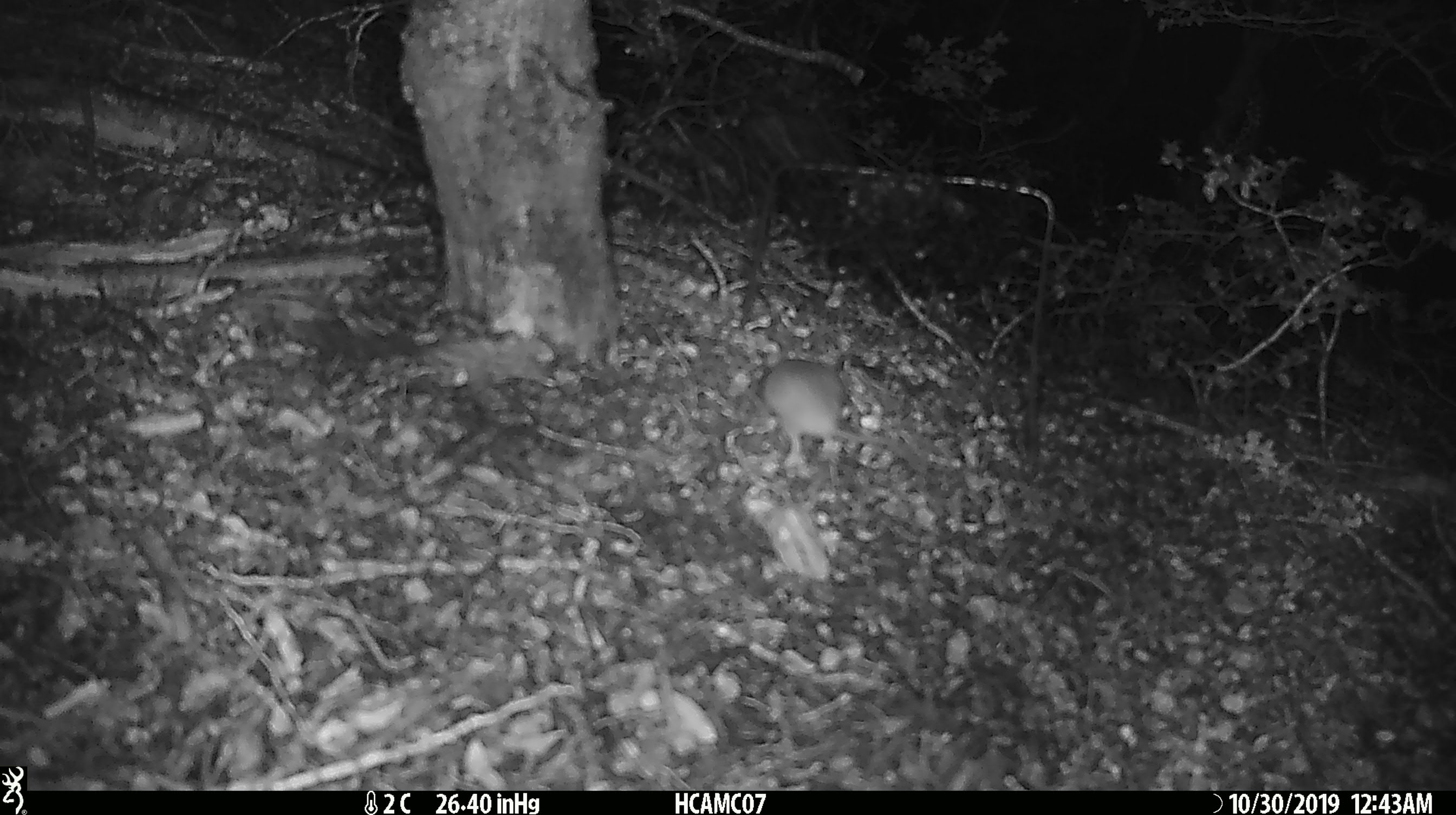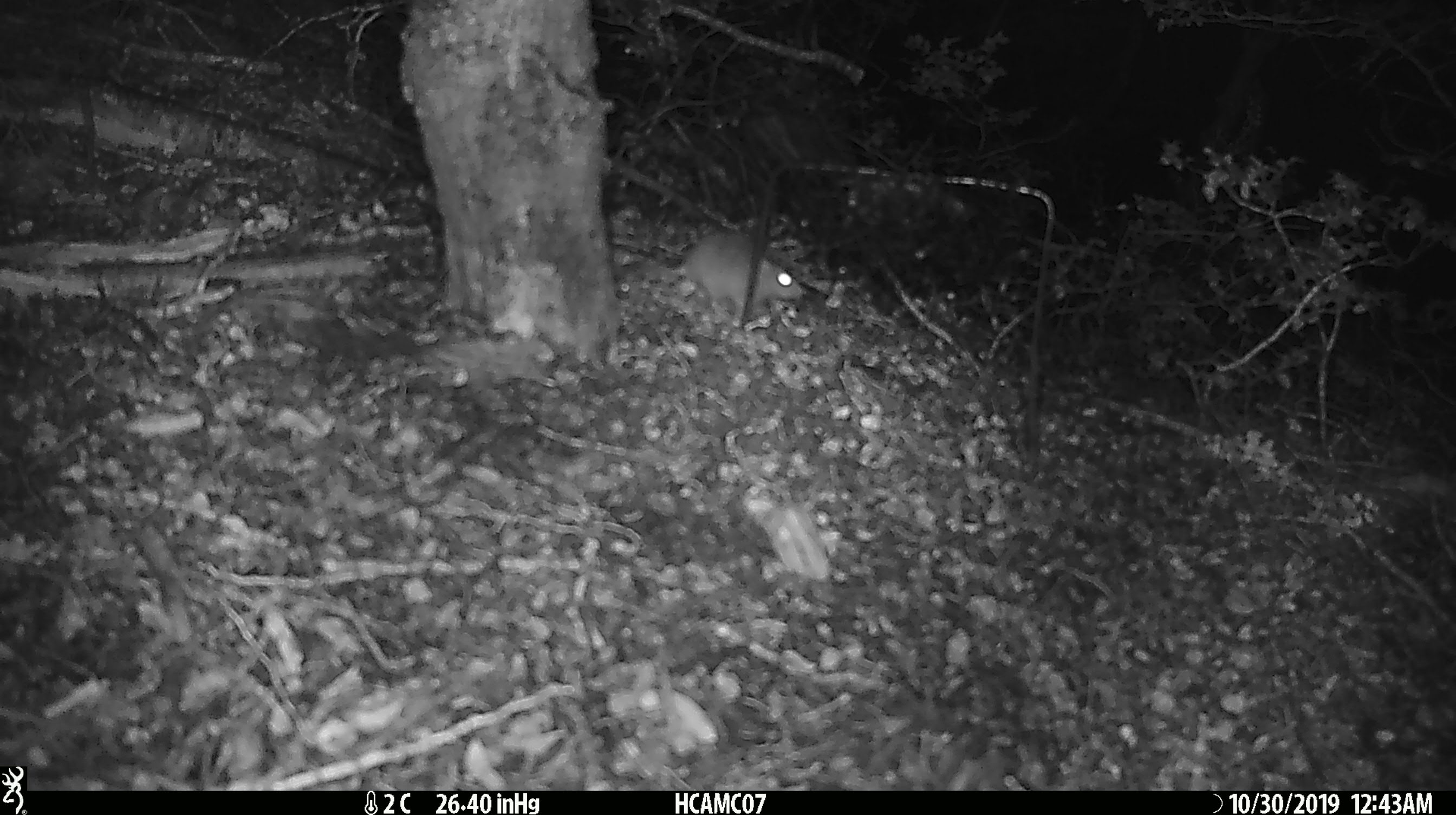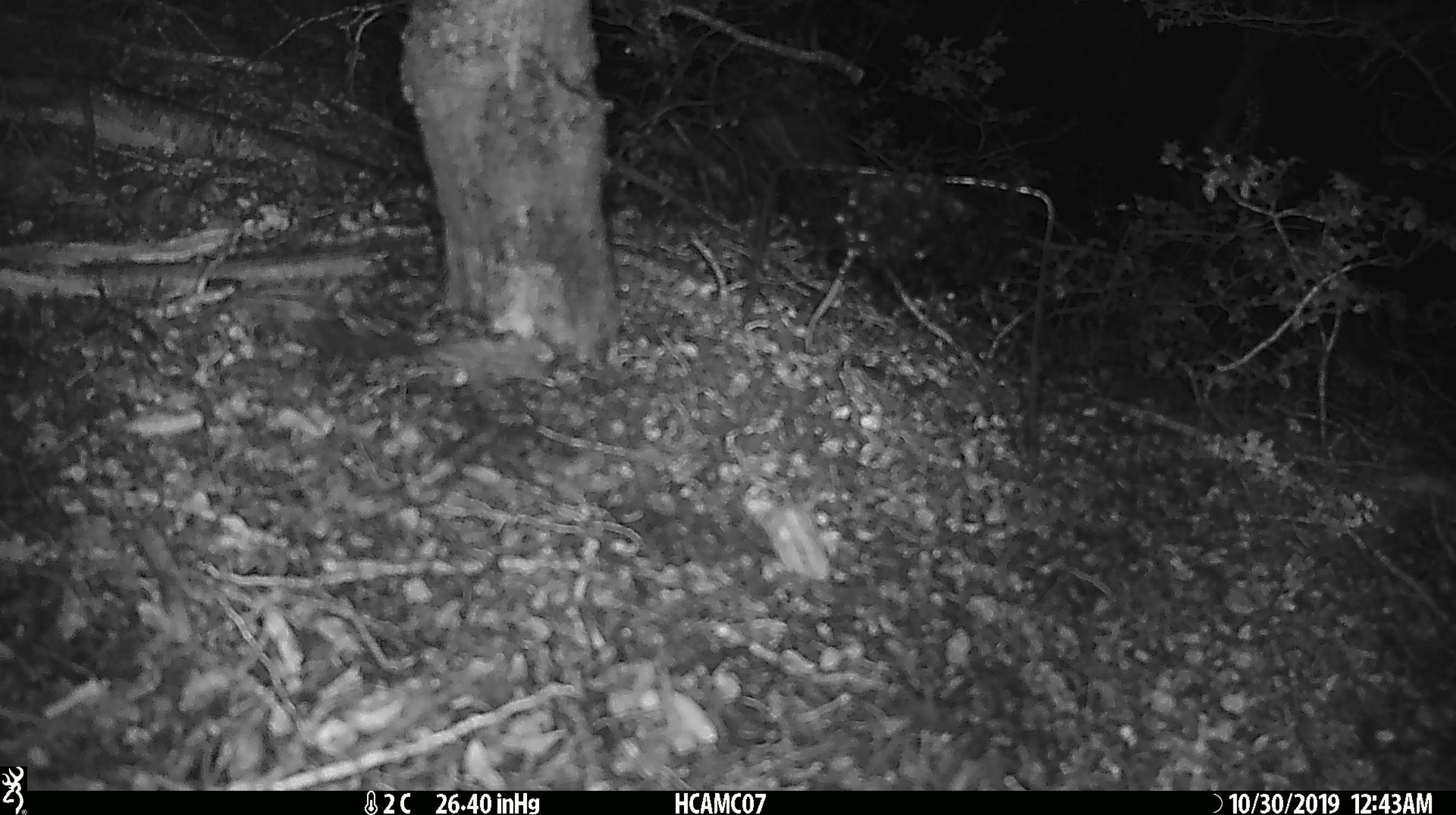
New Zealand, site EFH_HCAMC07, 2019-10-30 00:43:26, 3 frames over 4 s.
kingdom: Animalia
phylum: Chordata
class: Mammalia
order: Rodentia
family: Muridae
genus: Mus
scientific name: Mus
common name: mouse